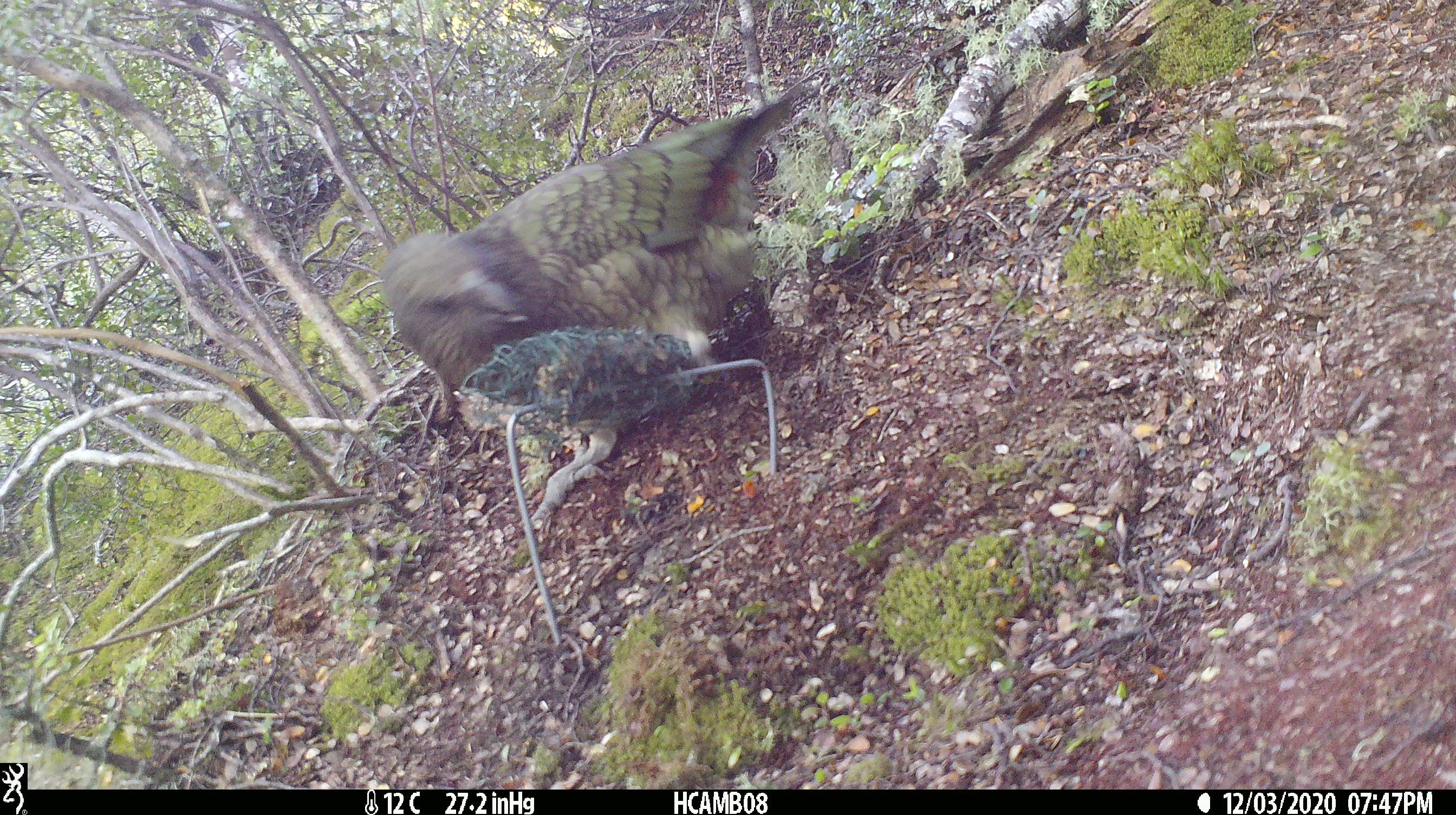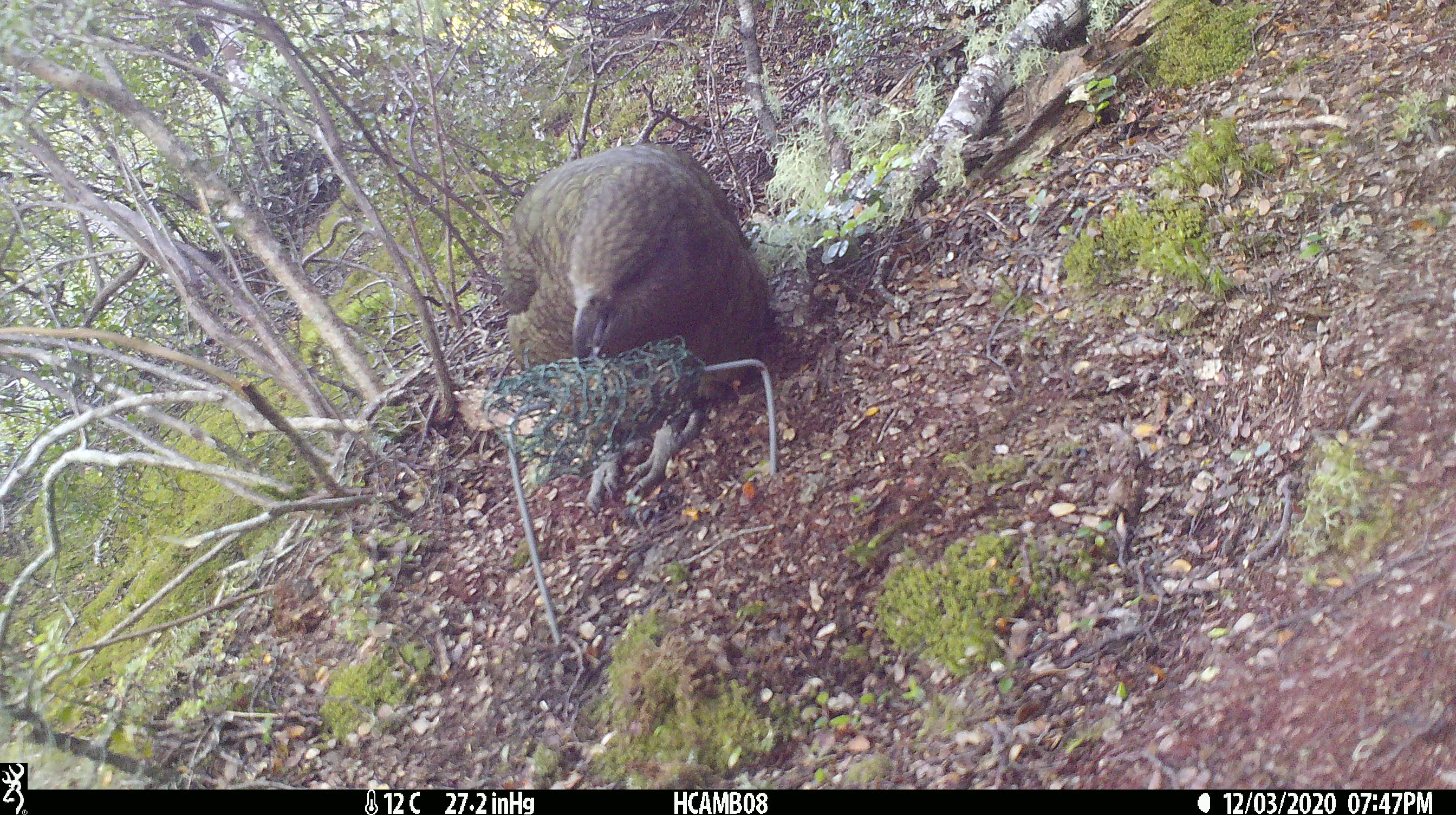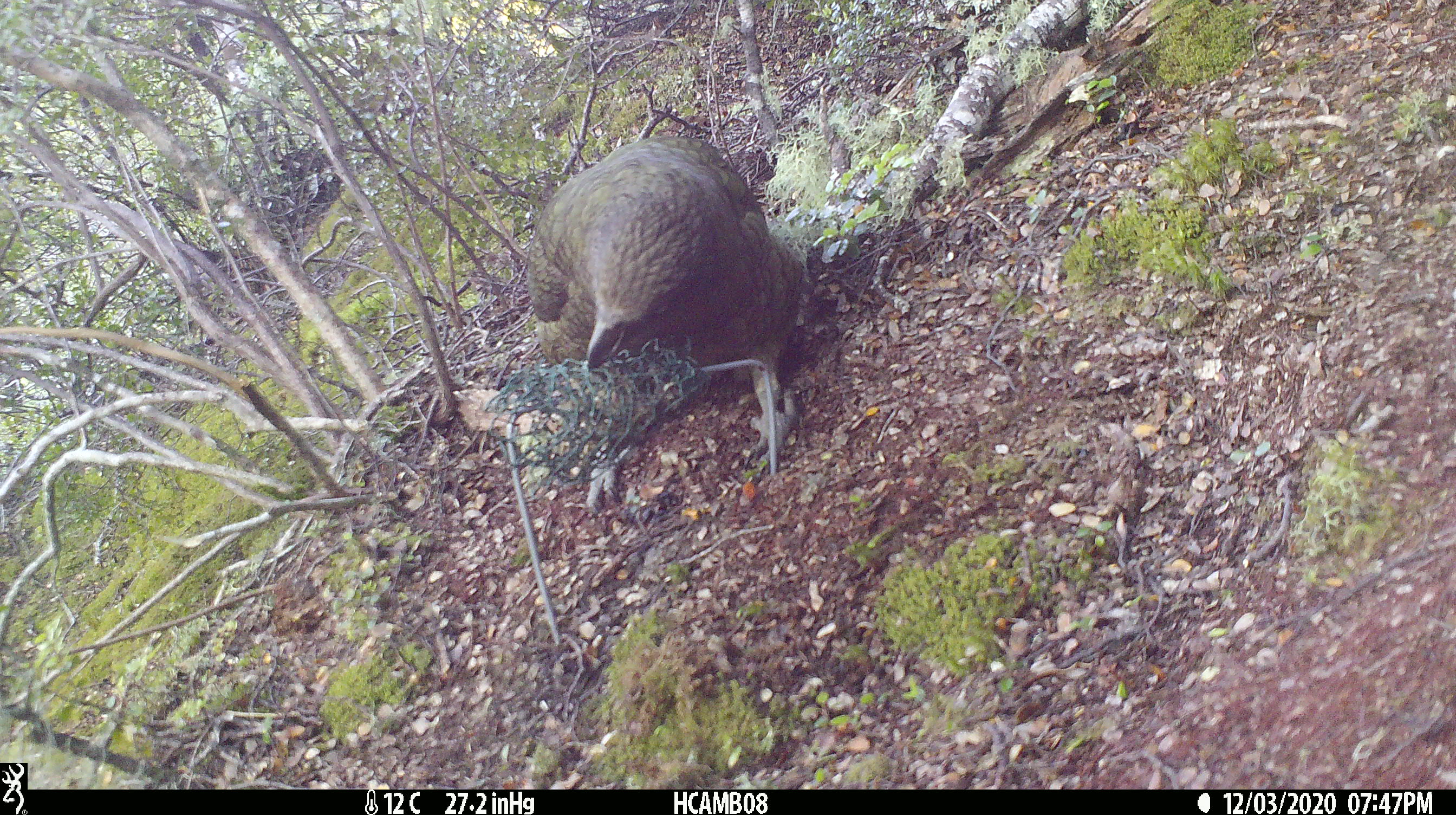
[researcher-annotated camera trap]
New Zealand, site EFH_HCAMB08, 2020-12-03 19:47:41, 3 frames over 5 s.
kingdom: Animalia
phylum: Chordata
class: Aves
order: Psittaciformes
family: Strigopidae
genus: Nestor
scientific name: Nestor notabilis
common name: kea